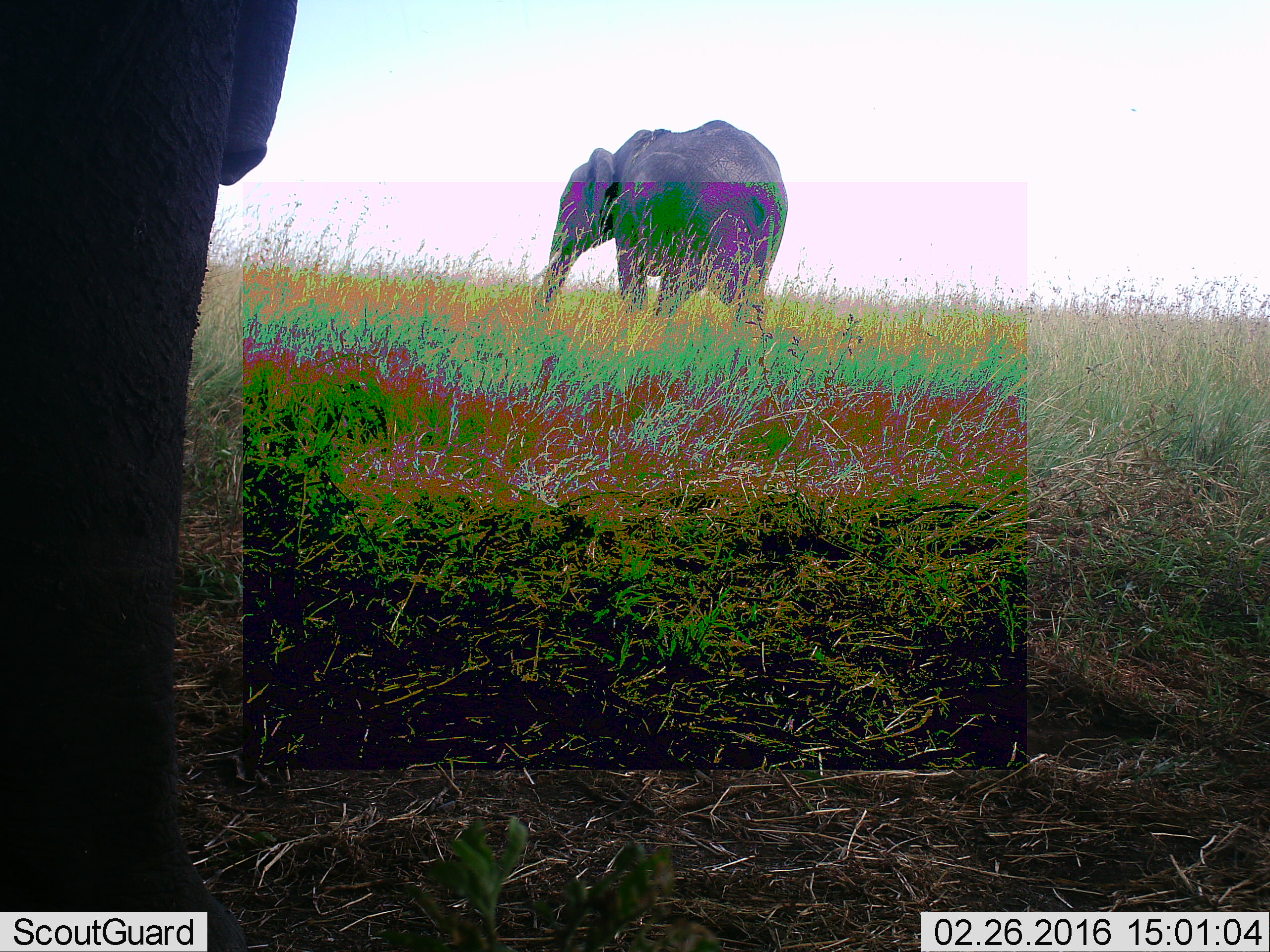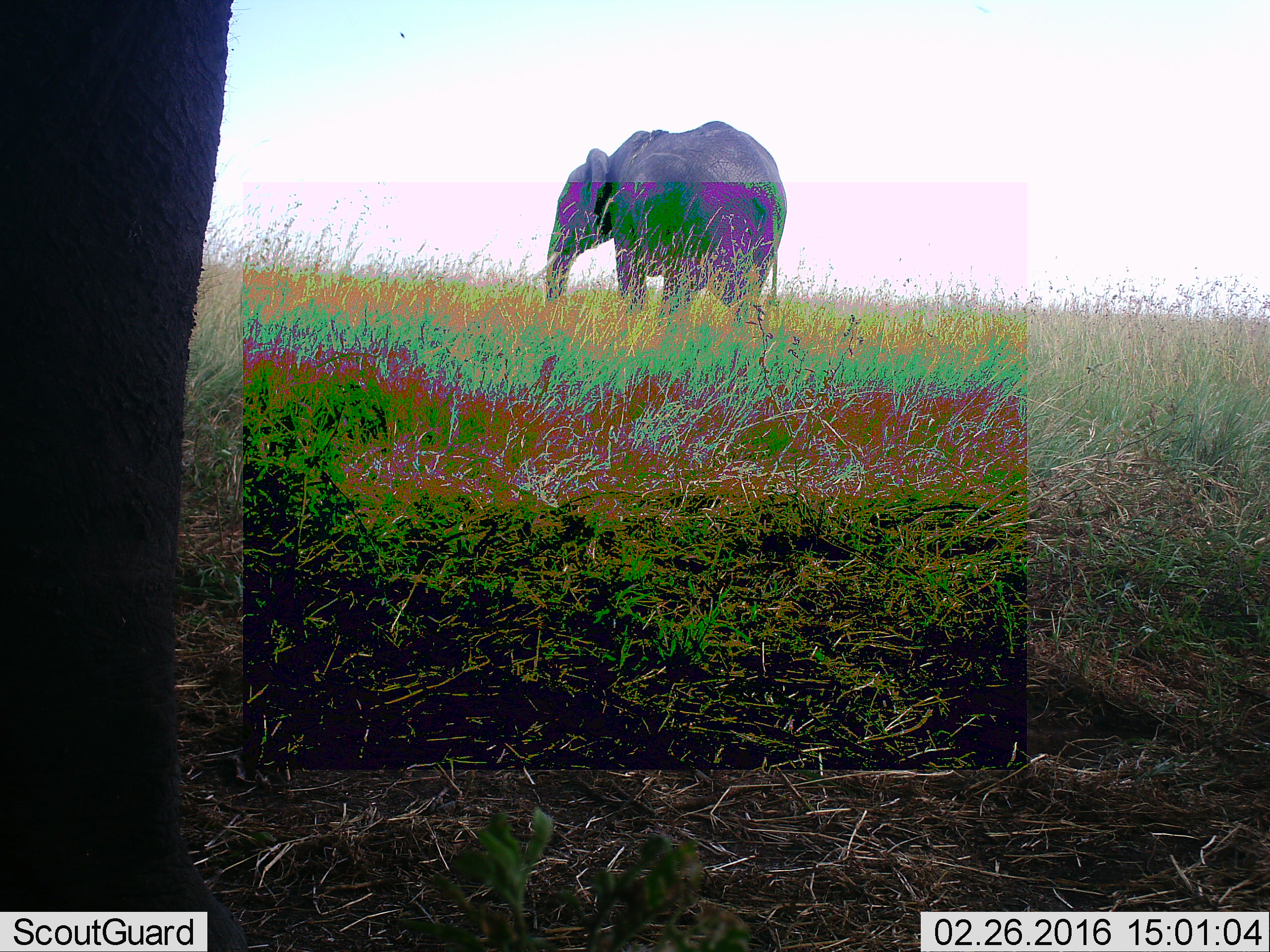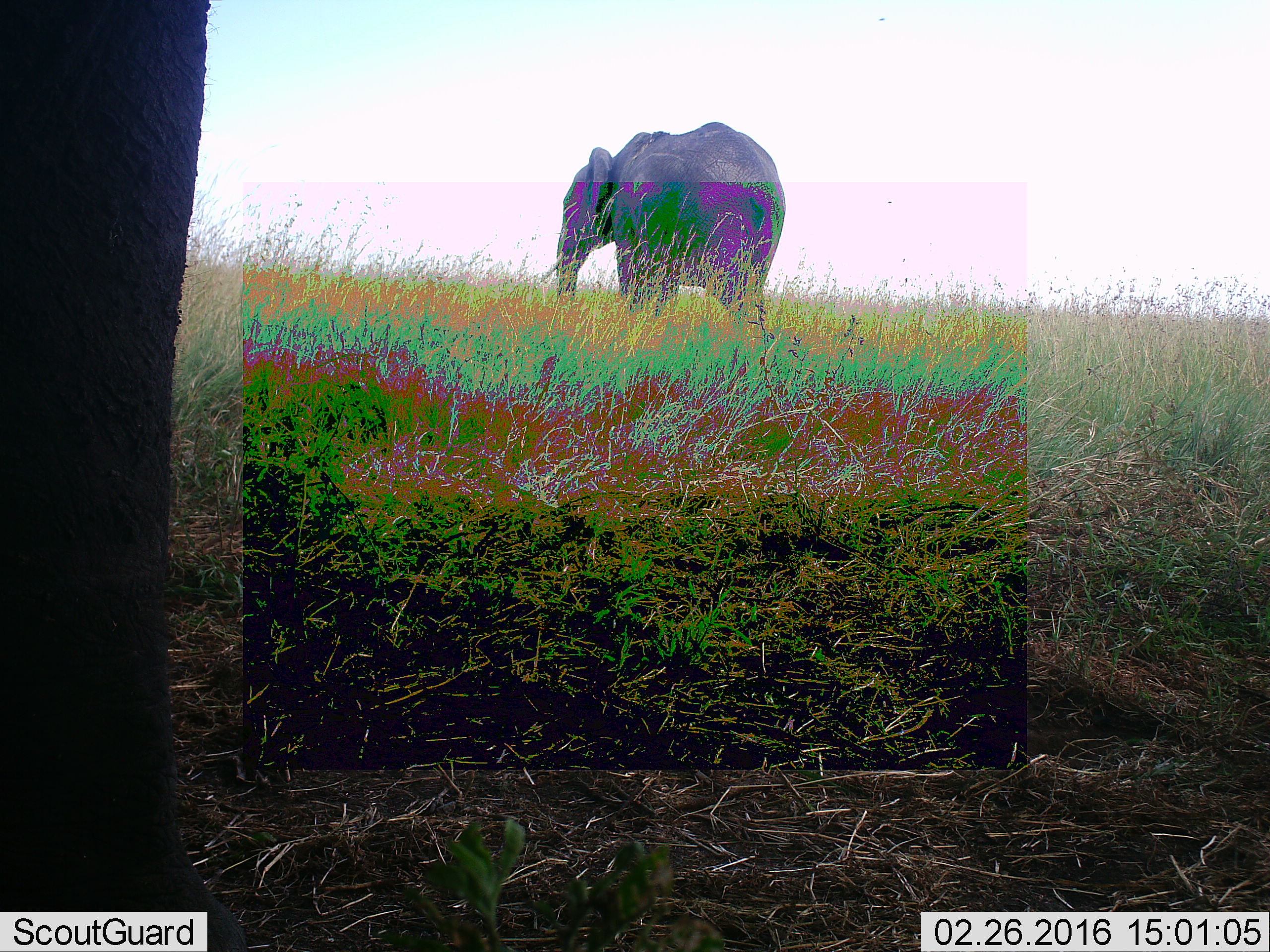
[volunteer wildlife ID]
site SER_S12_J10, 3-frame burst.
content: unidentified animal